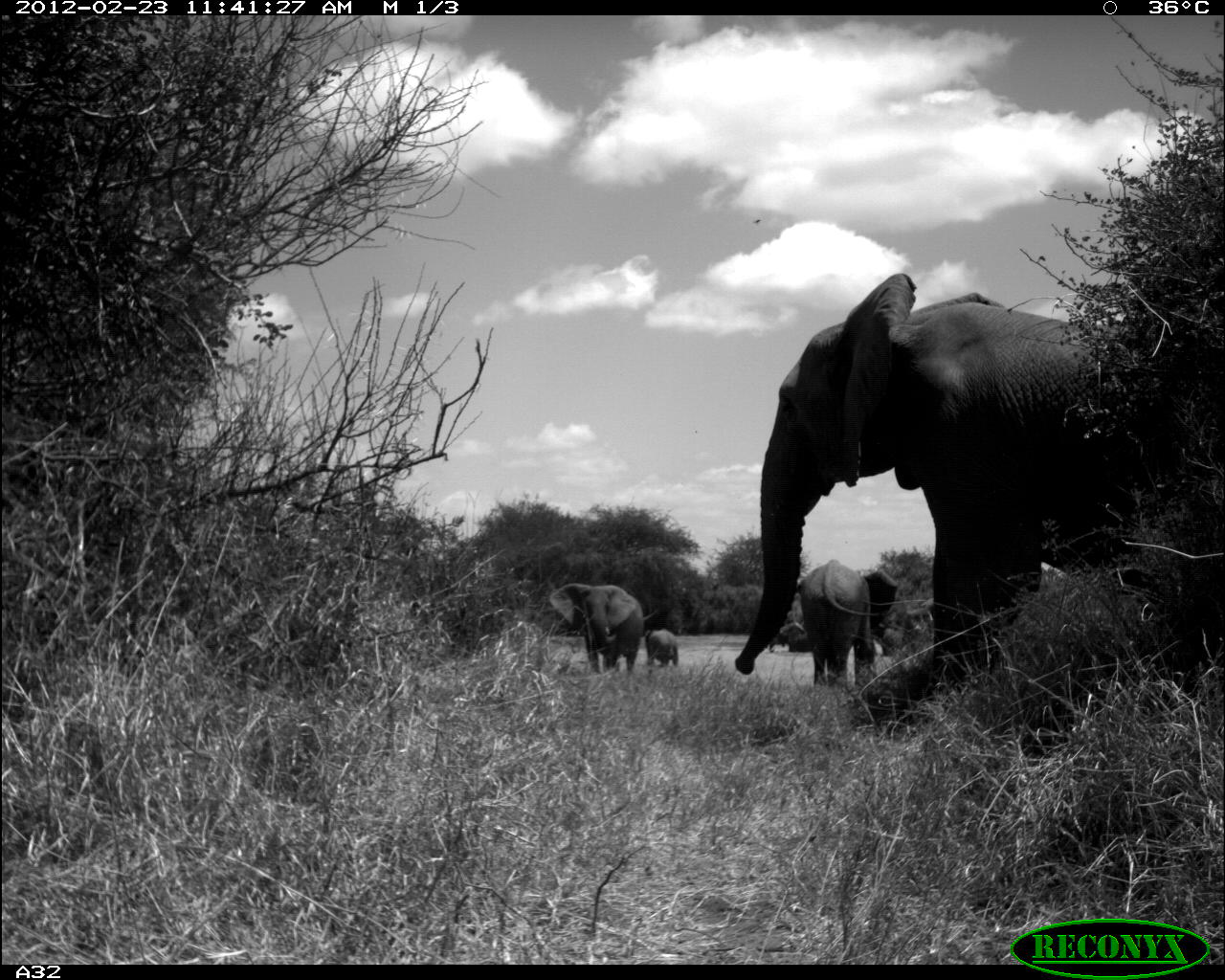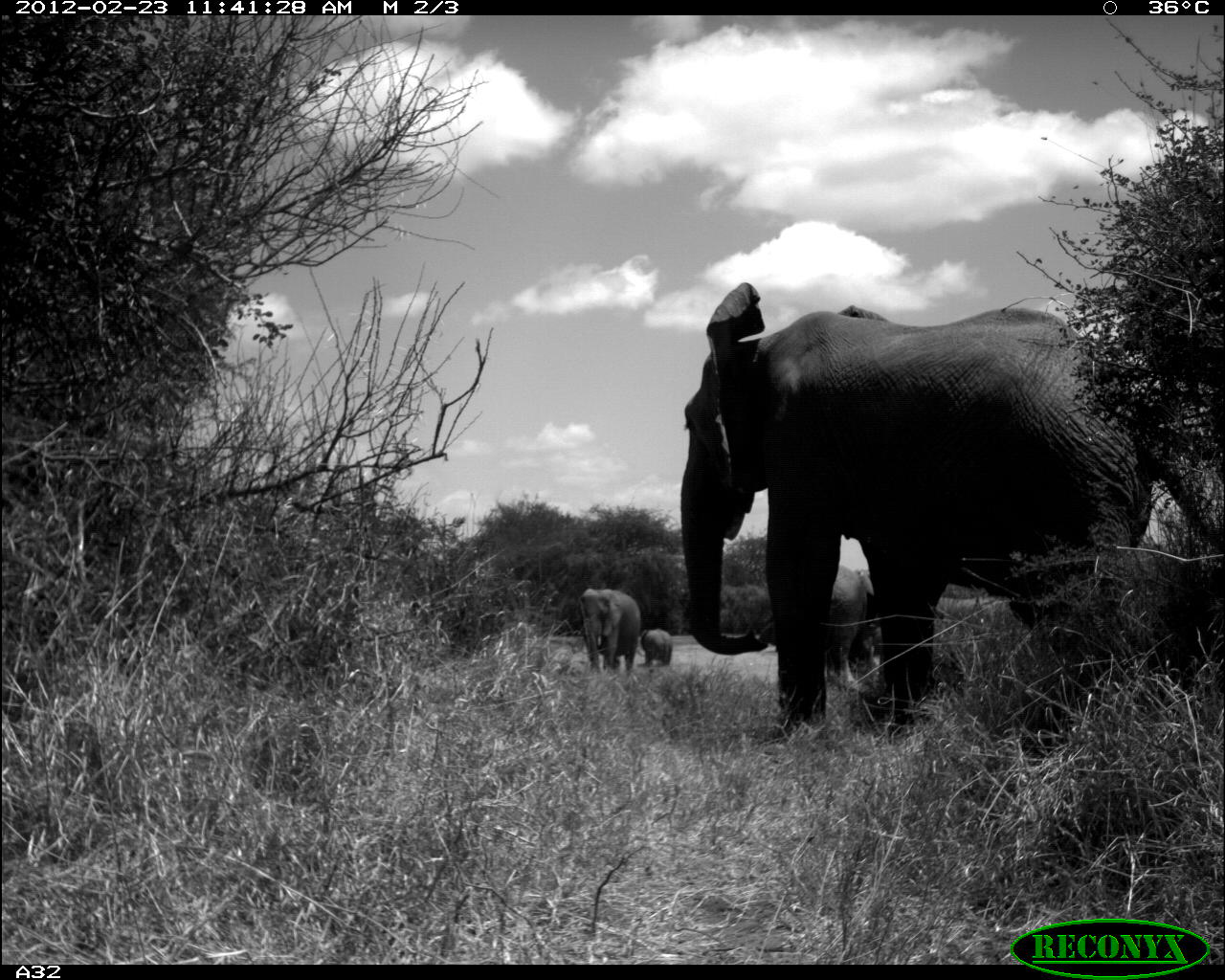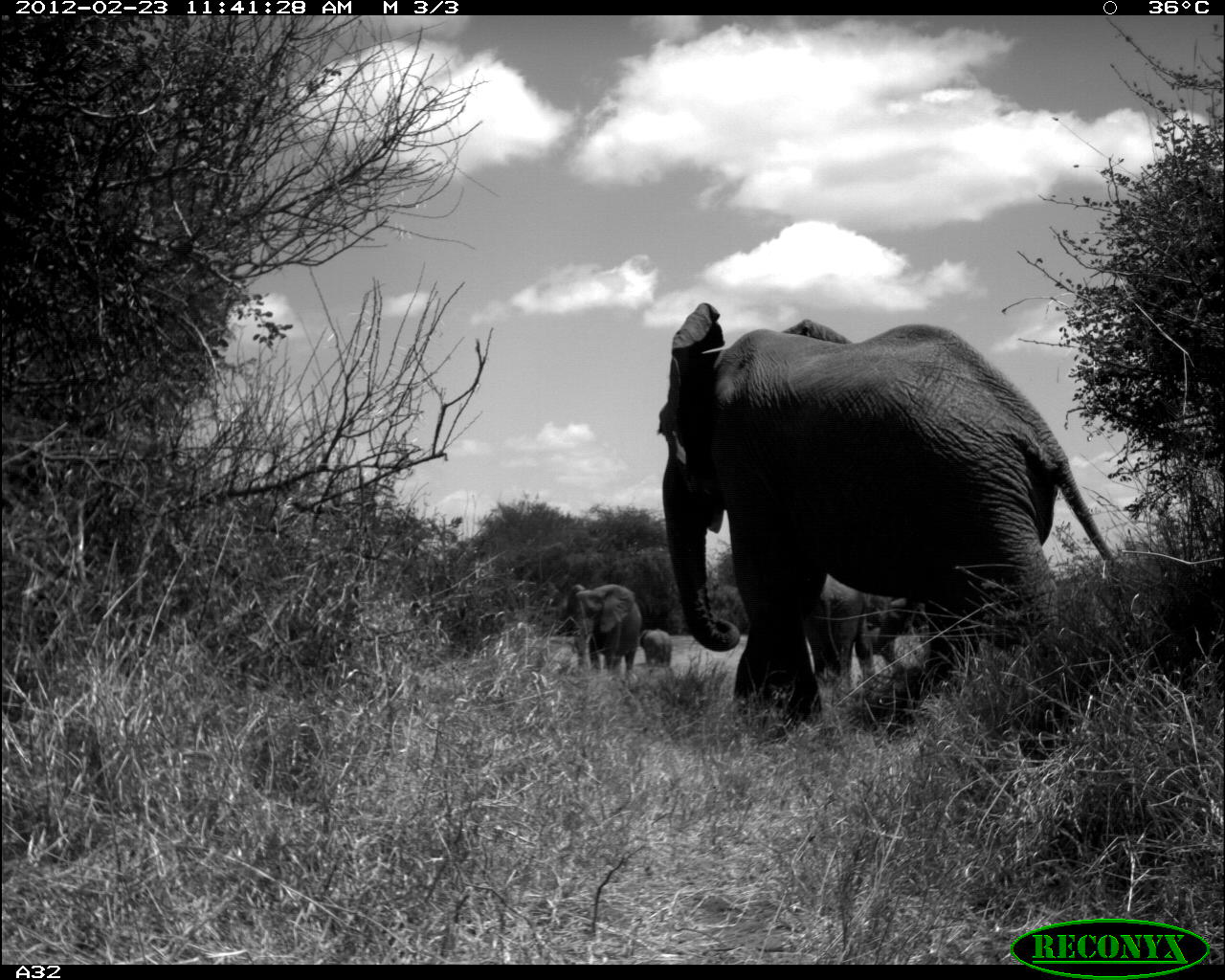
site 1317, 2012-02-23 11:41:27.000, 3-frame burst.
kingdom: Animalia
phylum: Chordata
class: Mammalia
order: Proboscidea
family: Elephantidae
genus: Loxodonta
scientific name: Loxodonta africana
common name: african bush elephant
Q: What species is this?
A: Loxodonta africana (african bush elephant).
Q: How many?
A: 5.